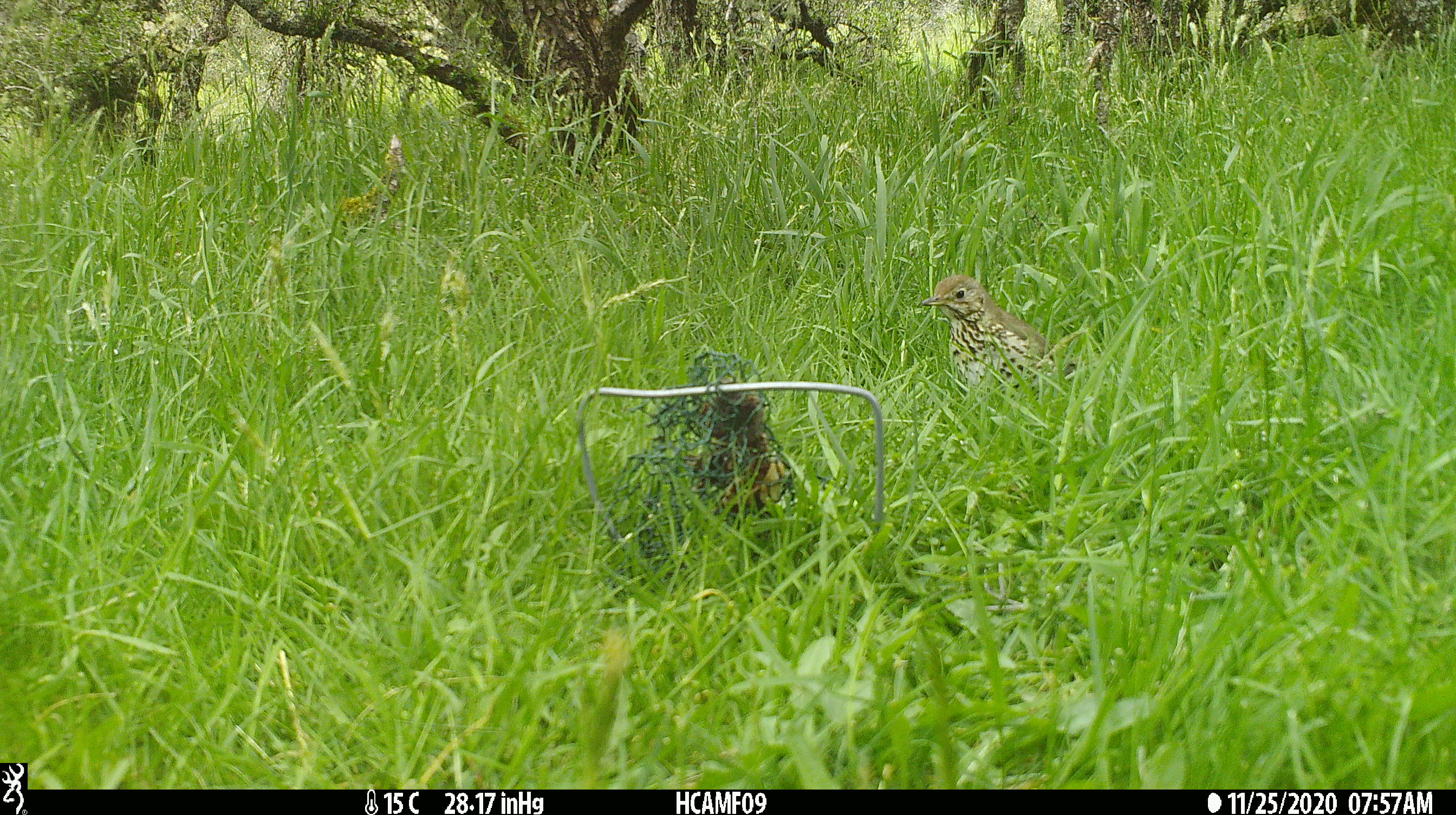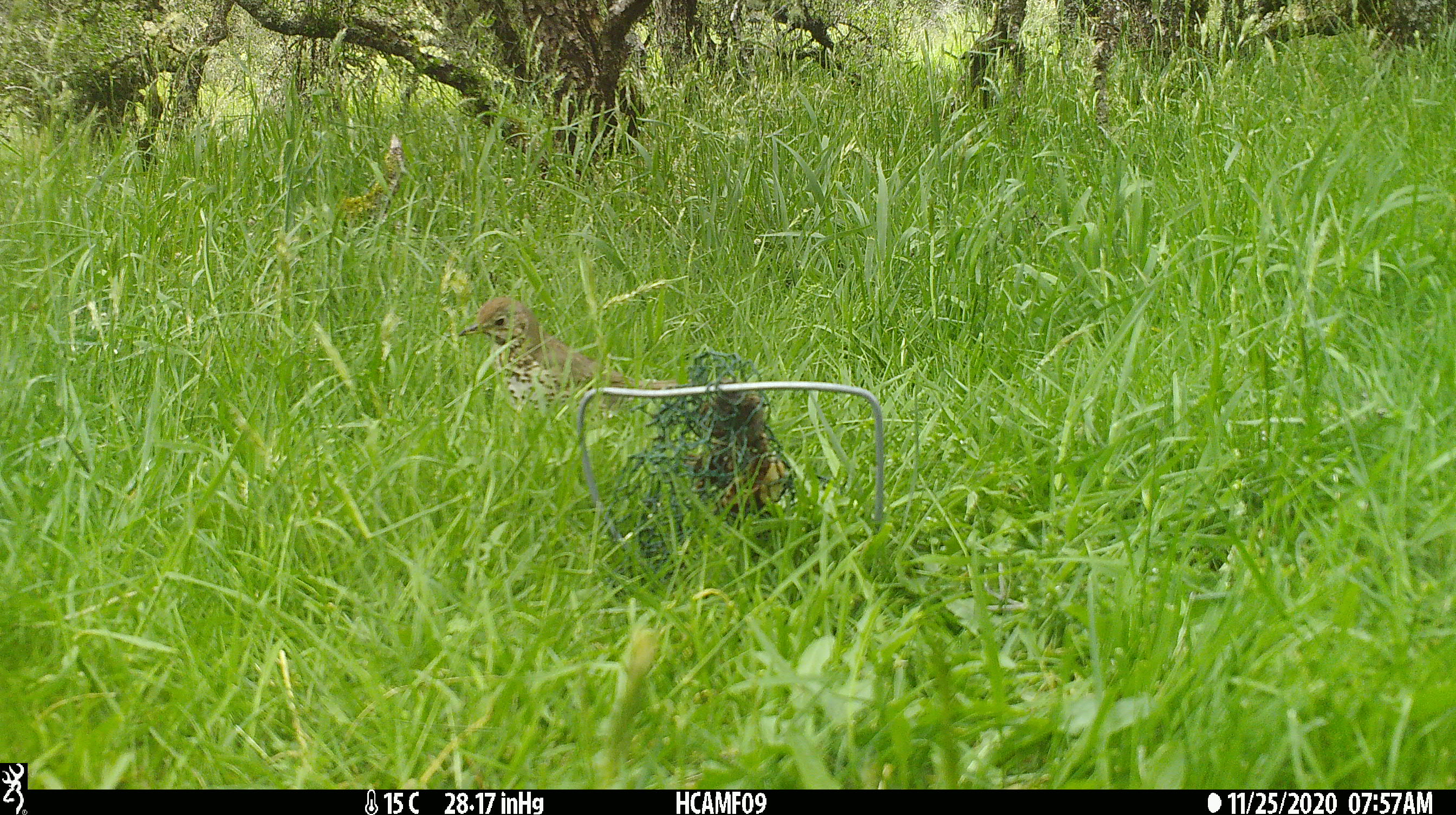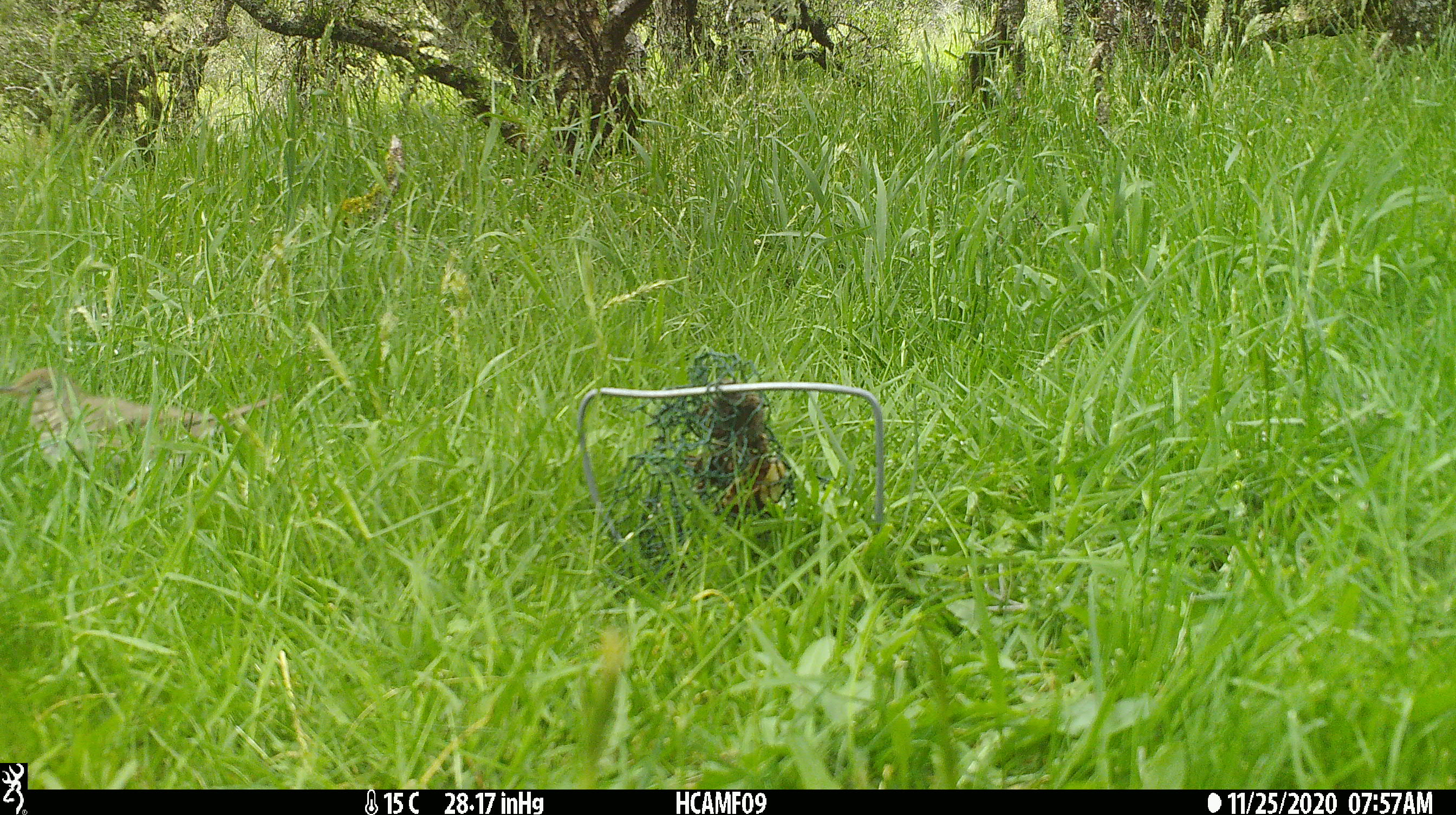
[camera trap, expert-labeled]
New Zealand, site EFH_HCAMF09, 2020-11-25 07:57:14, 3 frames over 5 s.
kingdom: Animalia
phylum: Chordata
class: Aves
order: Passeriformes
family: Turdidae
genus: Turdus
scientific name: Turdus philomelos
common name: song thrush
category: thrush